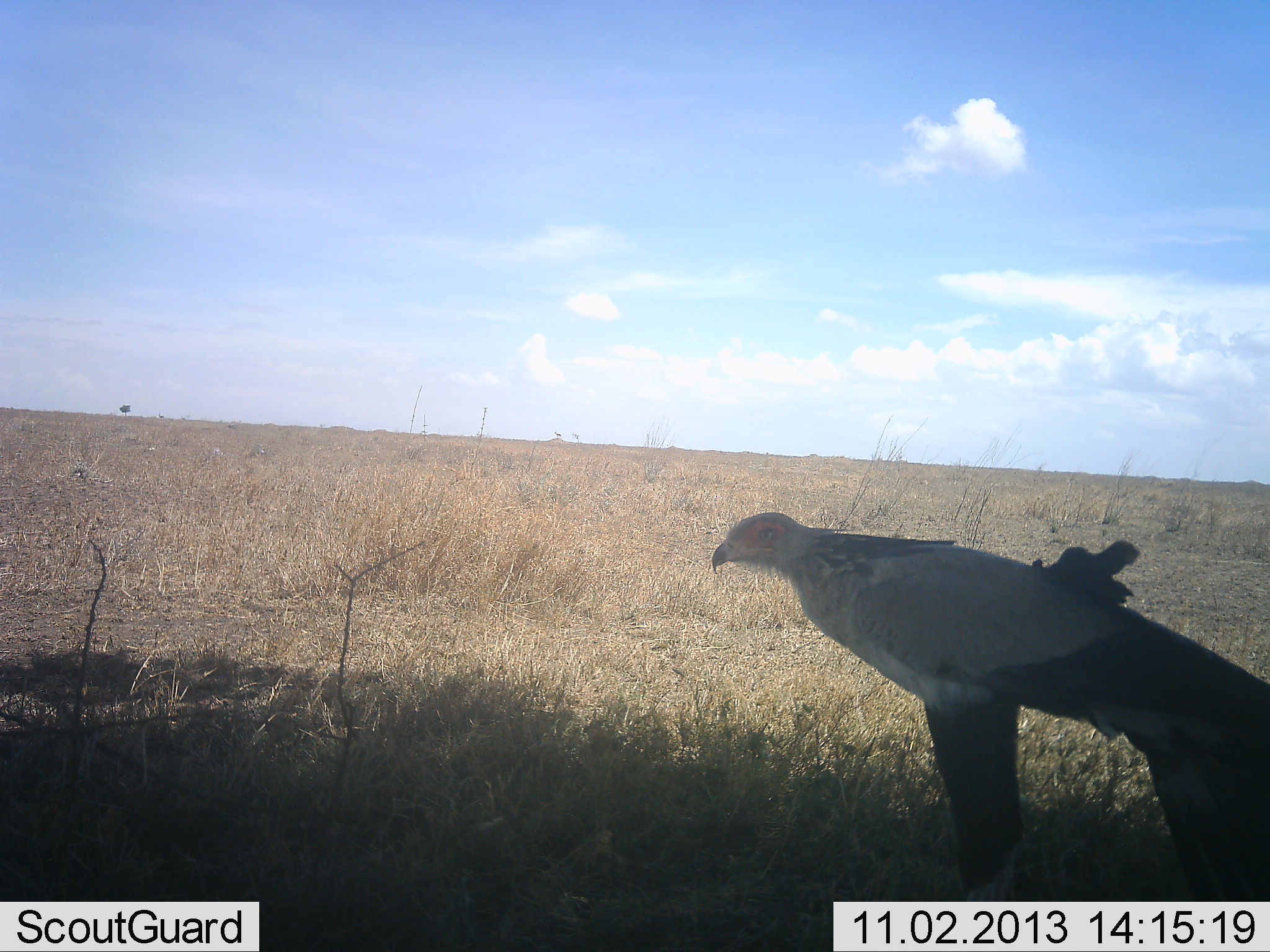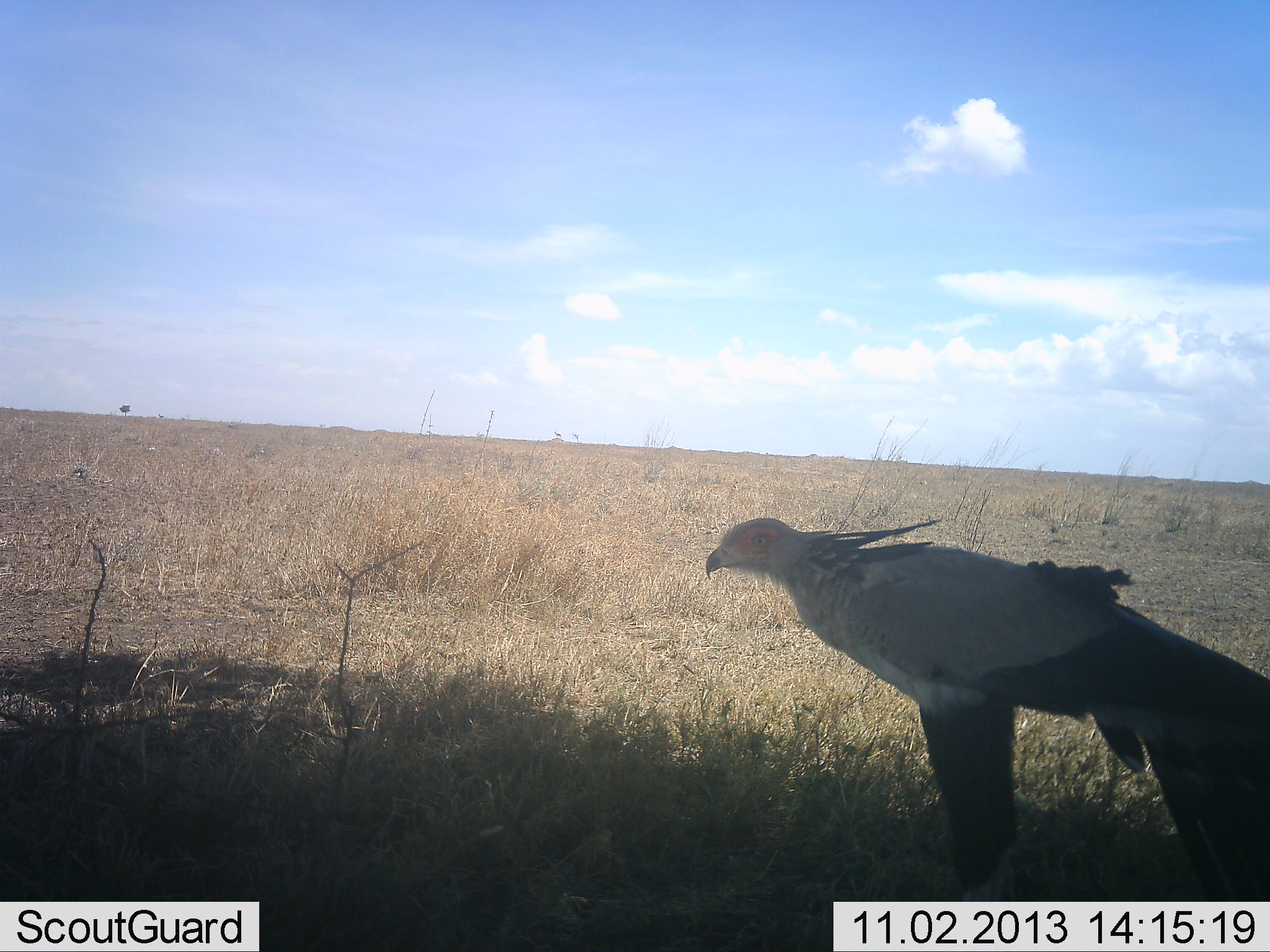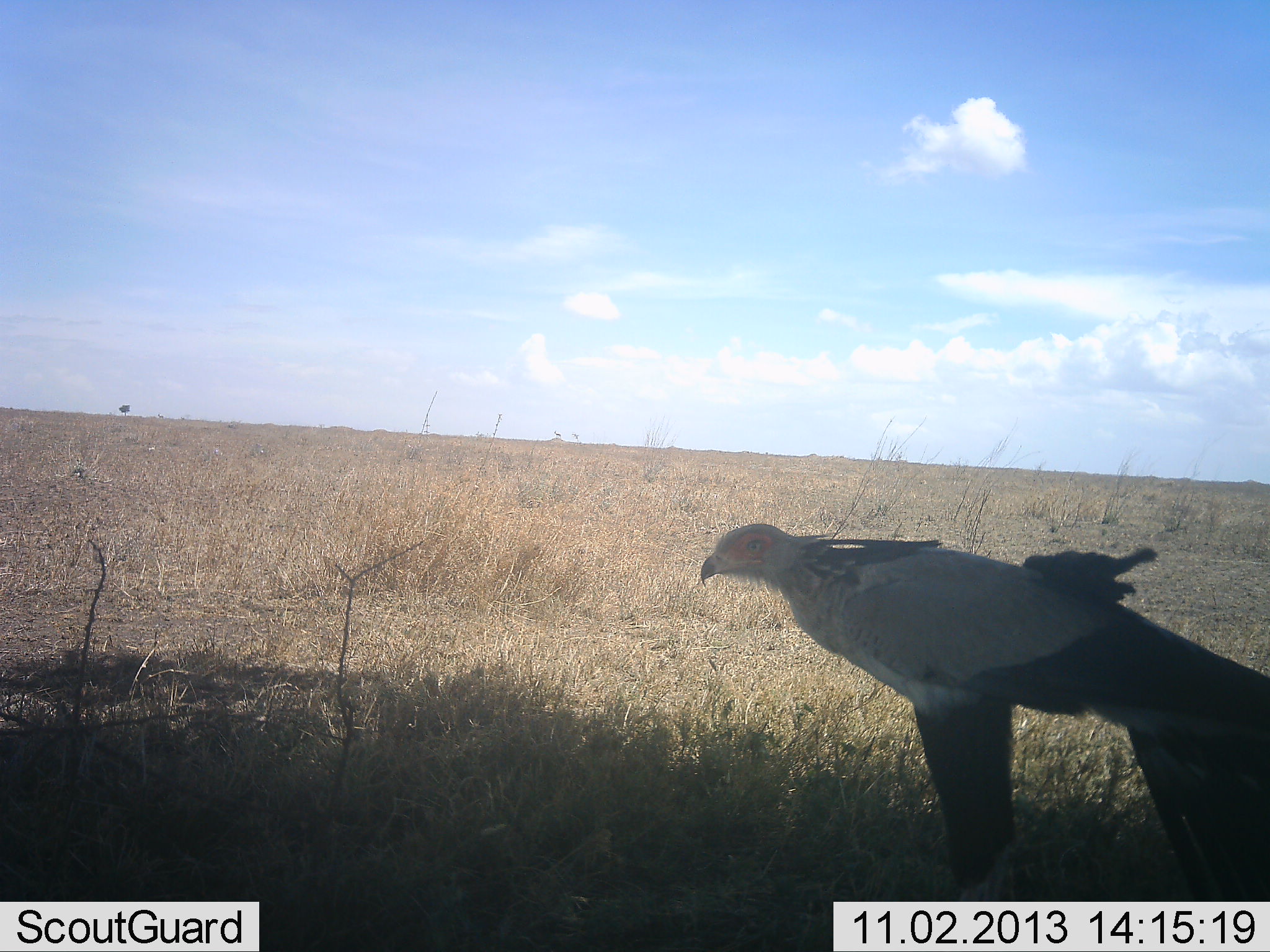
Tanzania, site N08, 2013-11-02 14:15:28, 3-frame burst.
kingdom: Animalia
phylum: Chordata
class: Aves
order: Accipitriformes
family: Sagittariidae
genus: Sagittarius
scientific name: Sagittarius serpentarius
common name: secretary bird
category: secretarybird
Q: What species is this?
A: Secretarybird (secretary bird) (Sagittarius serpentarius).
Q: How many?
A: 1.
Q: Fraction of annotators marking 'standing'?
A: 97%.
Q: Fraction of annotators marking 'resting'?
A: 5%.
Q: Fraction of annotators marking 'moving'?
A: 0%.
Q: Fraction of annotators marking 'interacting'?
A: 3%.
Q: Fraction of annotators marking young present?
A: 0%.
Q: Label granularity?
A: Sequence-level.